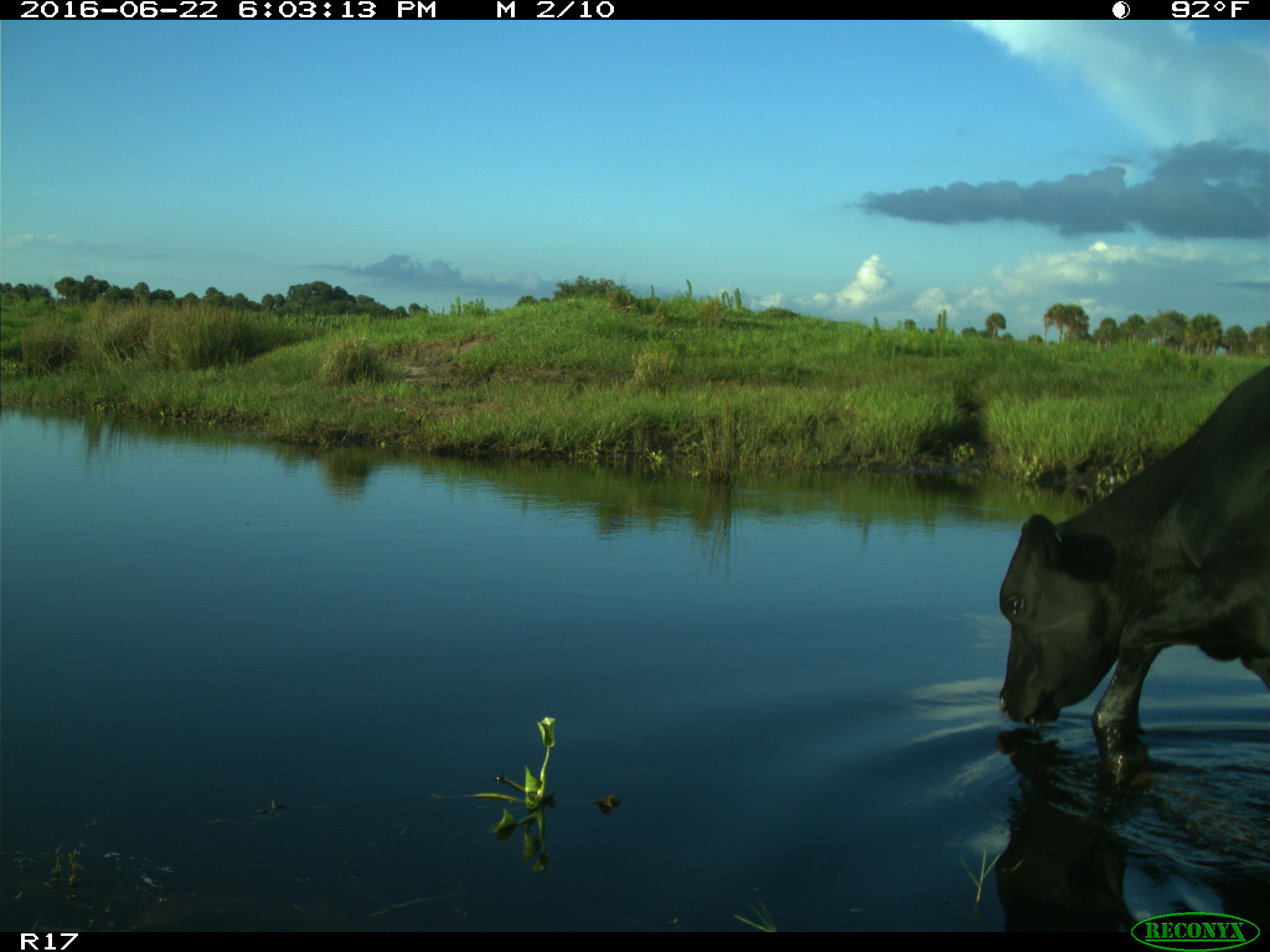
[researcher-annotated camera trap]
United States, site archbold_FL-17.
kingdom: Animalia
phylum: Chordata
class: Mammalia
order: Artiodactyla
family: Bovidae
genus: Bos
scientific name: Bos taurus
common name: domestic cow